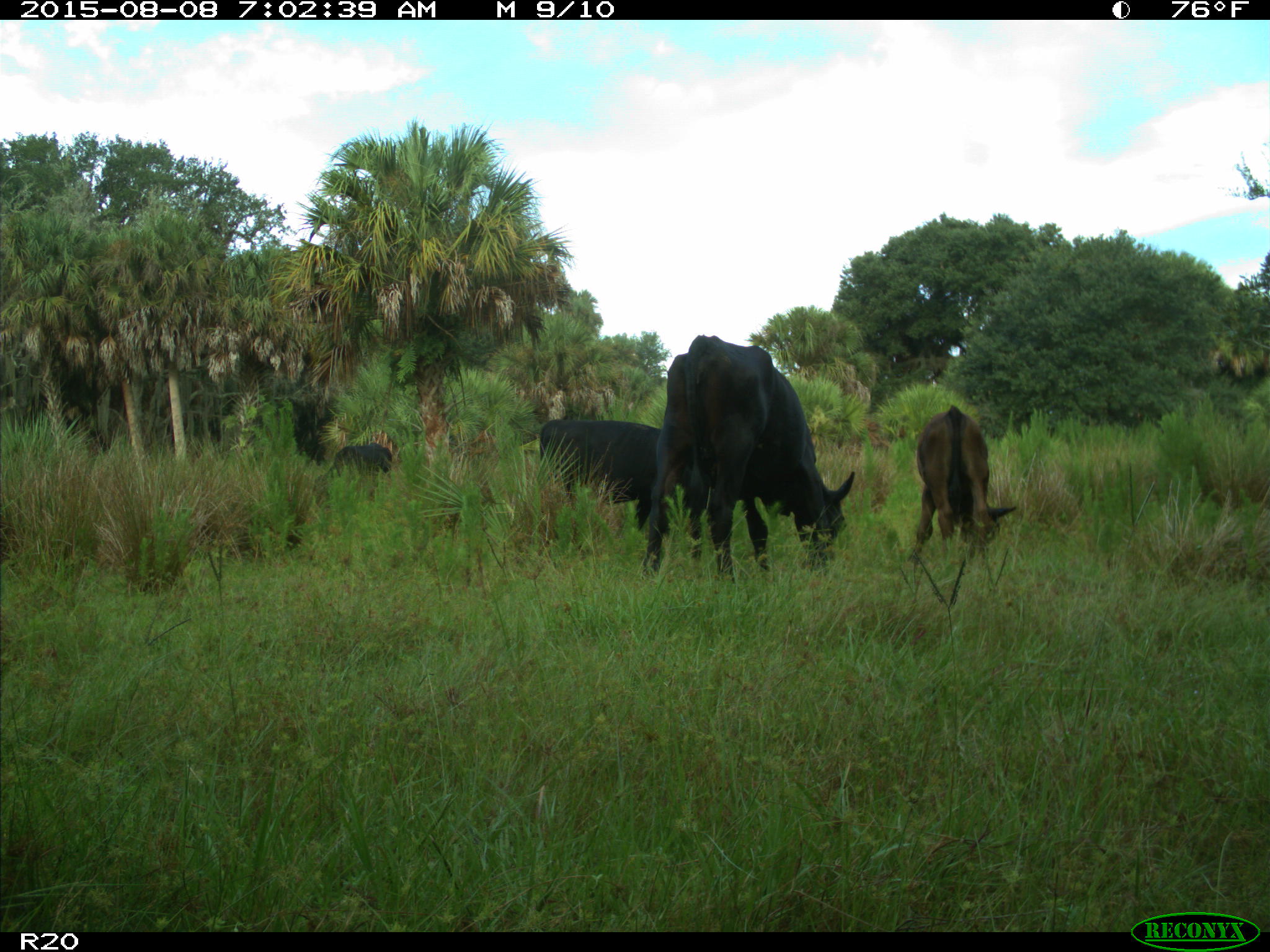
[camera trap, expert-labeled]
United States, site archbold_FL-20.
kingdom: Animalia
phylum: Chordata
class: Mammalia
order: Artiodactyla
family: Bovidae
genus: Bos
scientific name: Bos taurus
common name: domestic cow